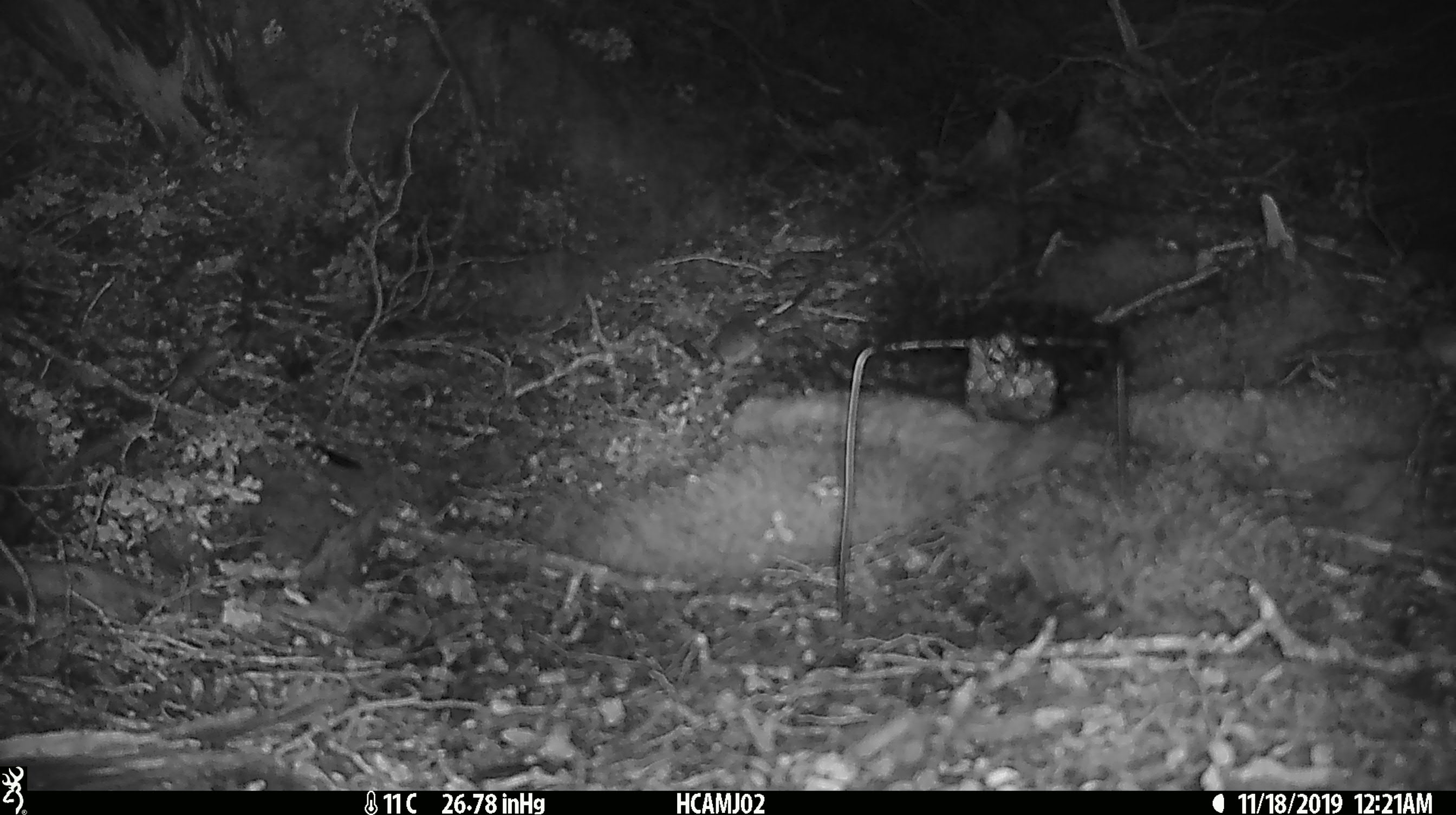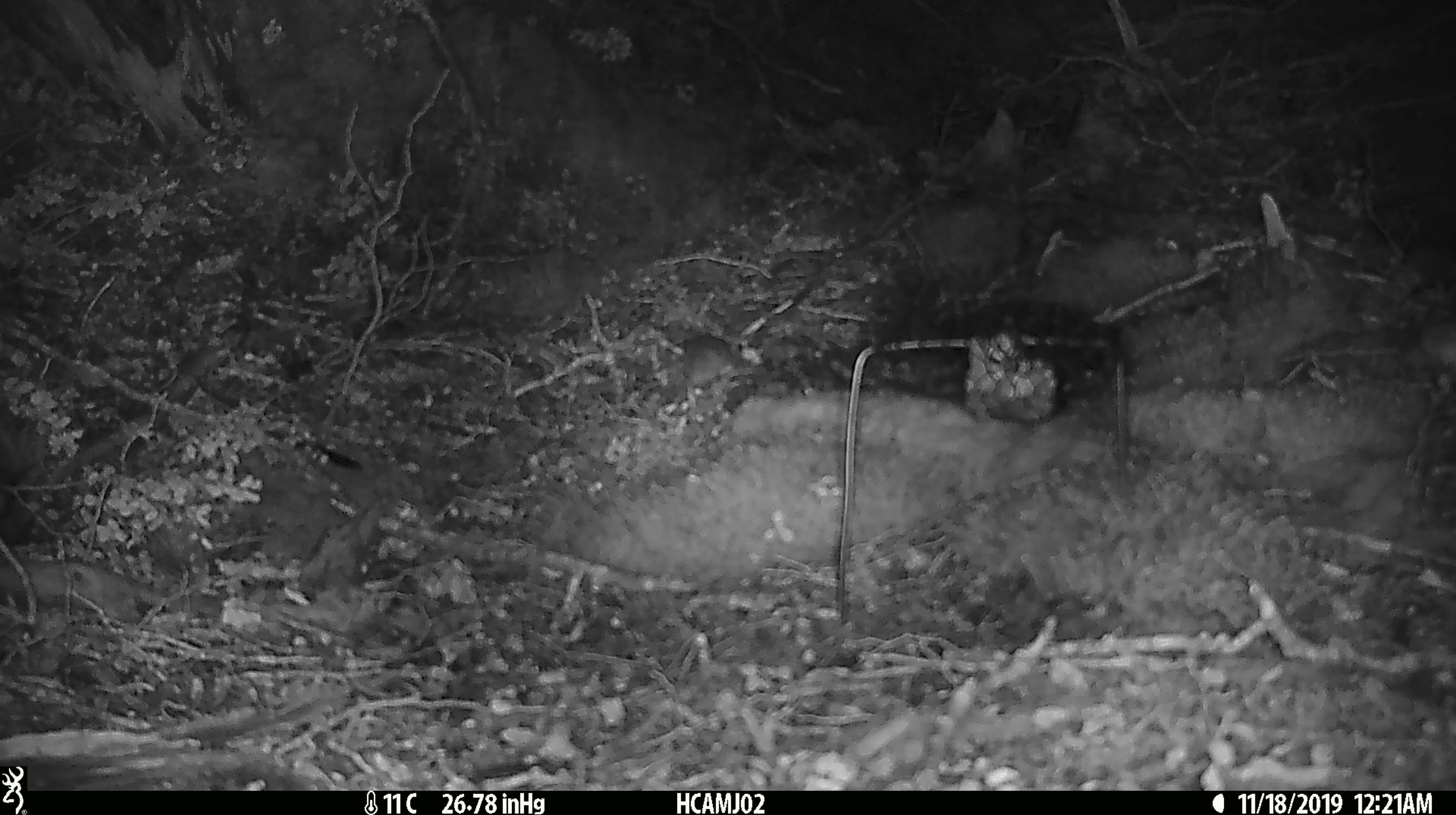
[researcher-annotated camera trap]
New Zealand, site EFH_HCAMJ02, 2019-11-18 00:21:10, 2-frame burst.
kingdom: Animalia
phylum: Chordata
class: Mammalia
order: Rodentia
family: Muridae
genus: Mus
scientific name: Mus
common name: mouse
Mouse (Mus).